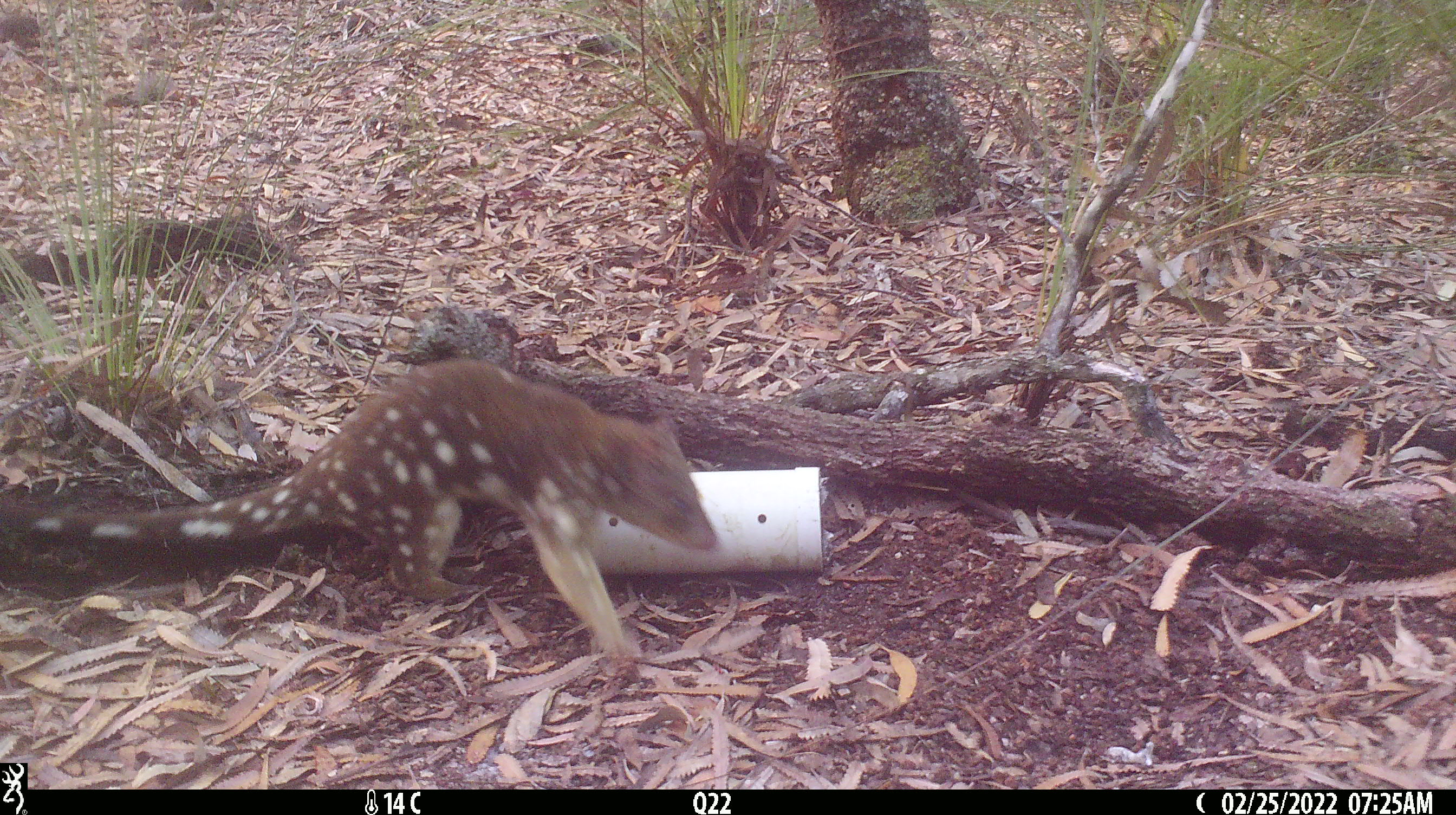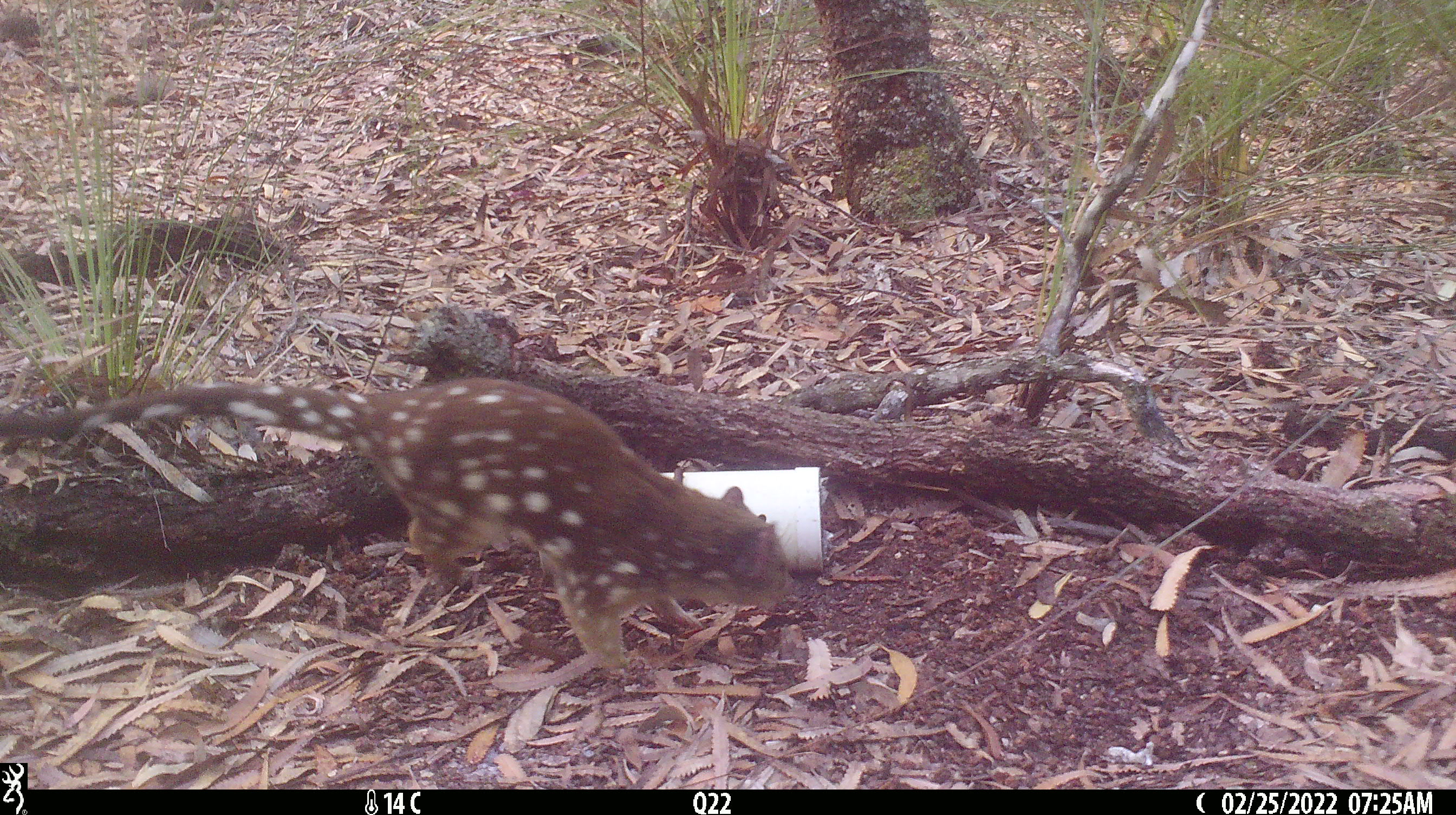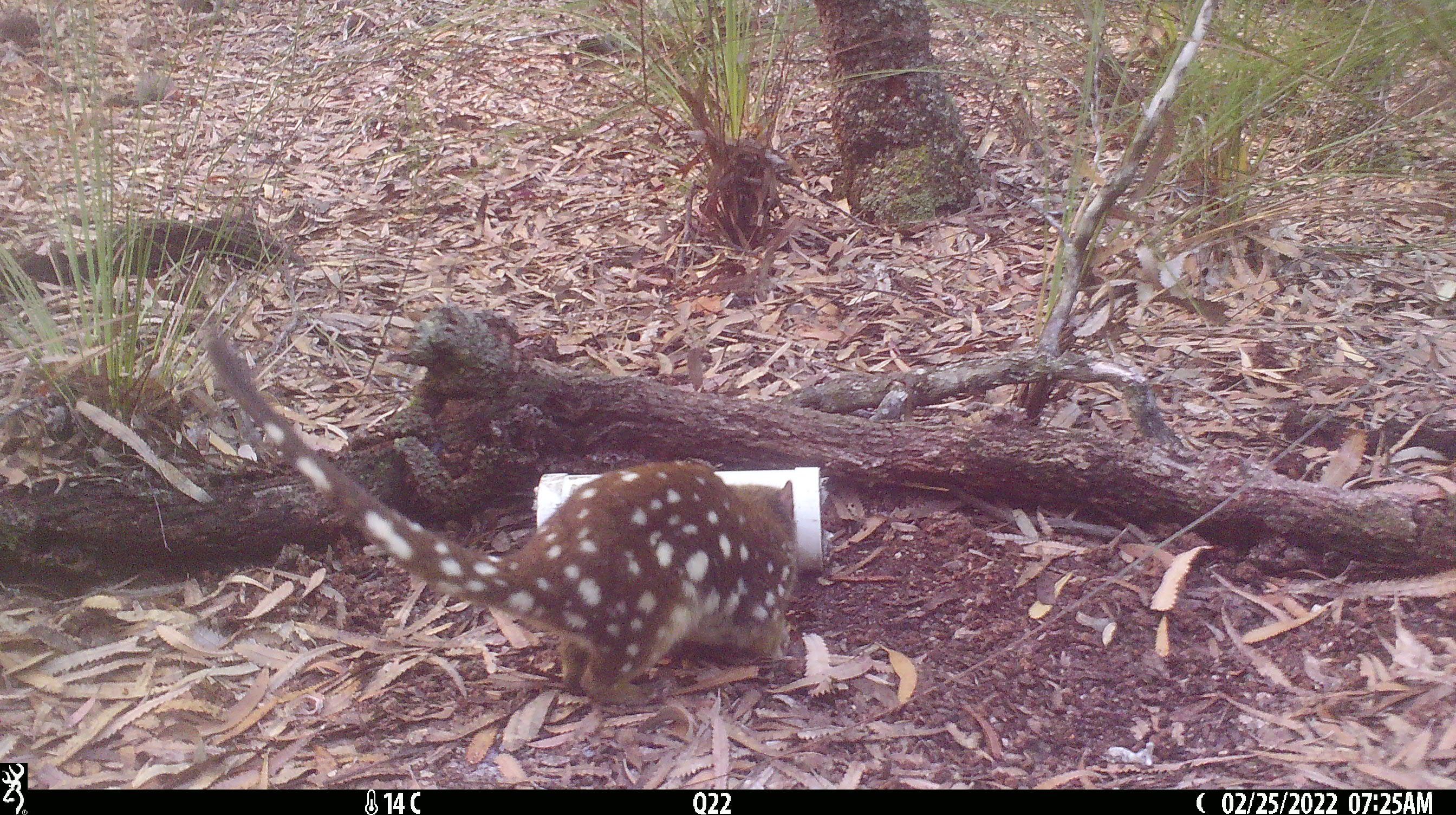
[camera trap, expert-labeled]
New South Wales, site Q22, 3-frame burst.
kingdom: Animalia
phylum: Chordata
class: Mammalia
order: Dasyuromorphia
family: Dasyuridae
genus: Dasyurus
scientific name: Dasyurus maculatus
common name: spotted-tailed quoll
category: quoll